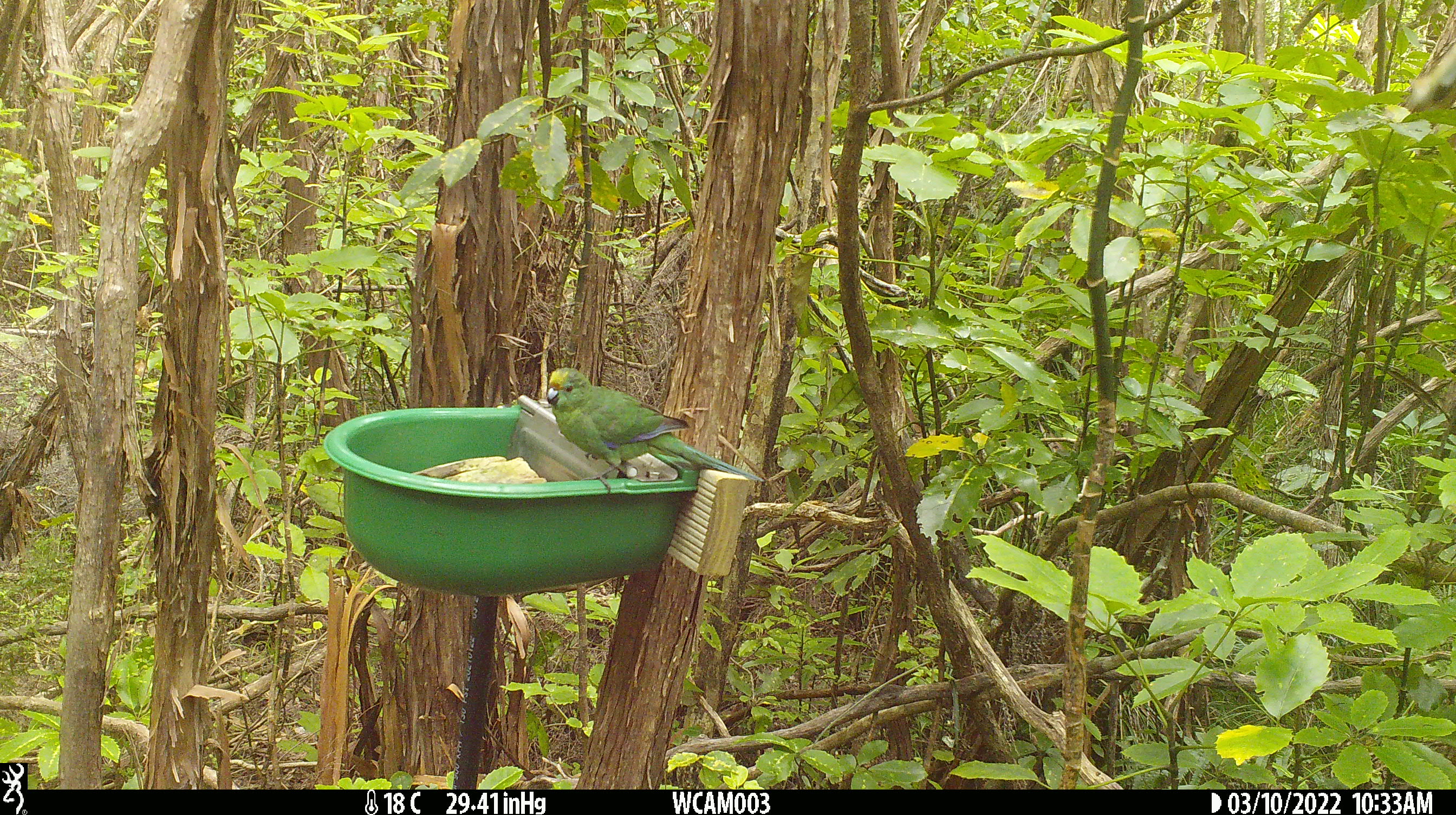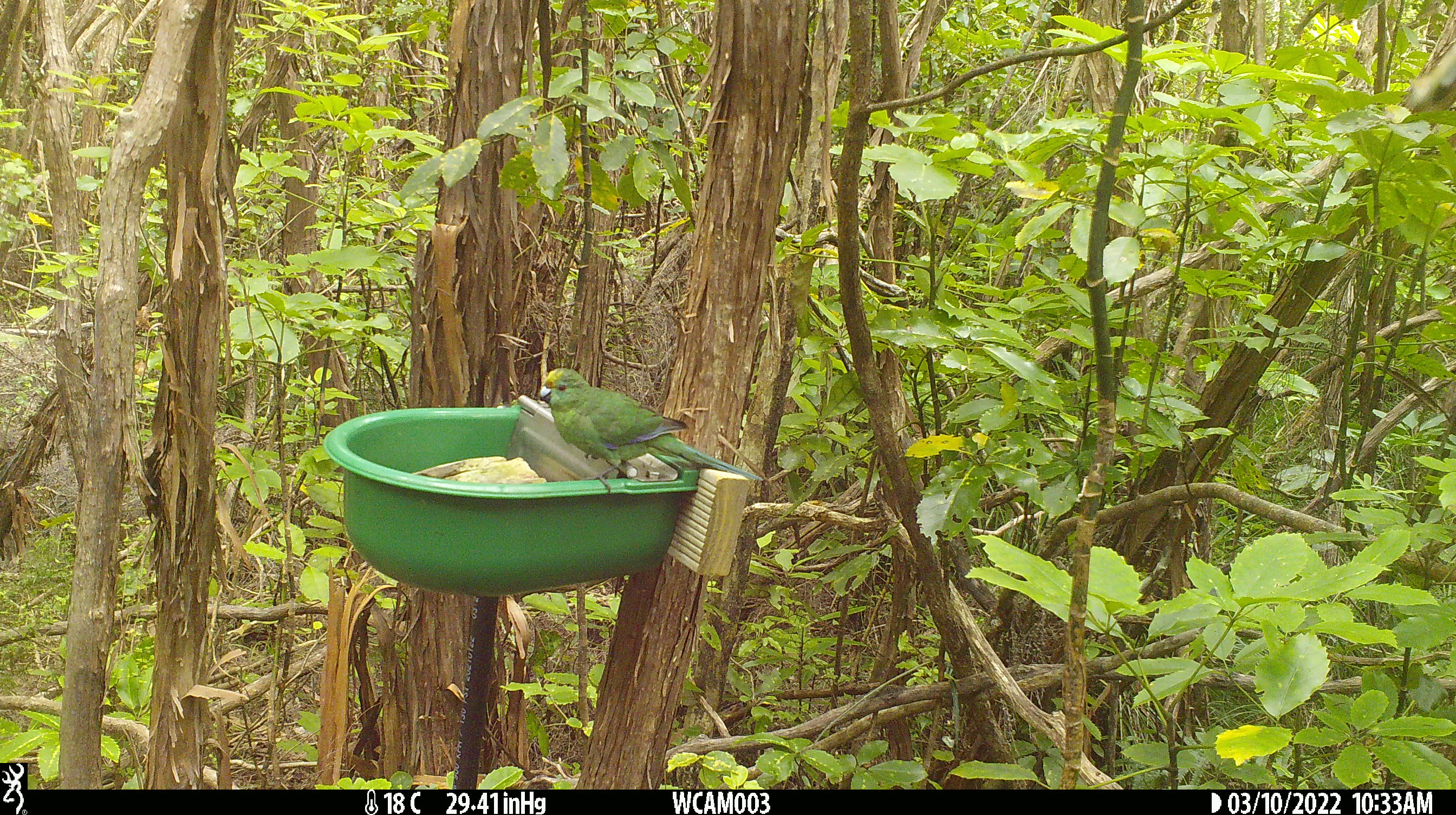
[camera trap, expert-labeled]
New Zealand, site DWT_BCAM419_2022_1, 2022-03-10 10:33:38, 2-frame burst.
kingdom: Animalia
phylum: Chordata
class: Aves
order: Psittaciformes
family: Psittaculidae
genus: Cyanoramphus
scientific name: Cyanoramphus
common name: parakeet